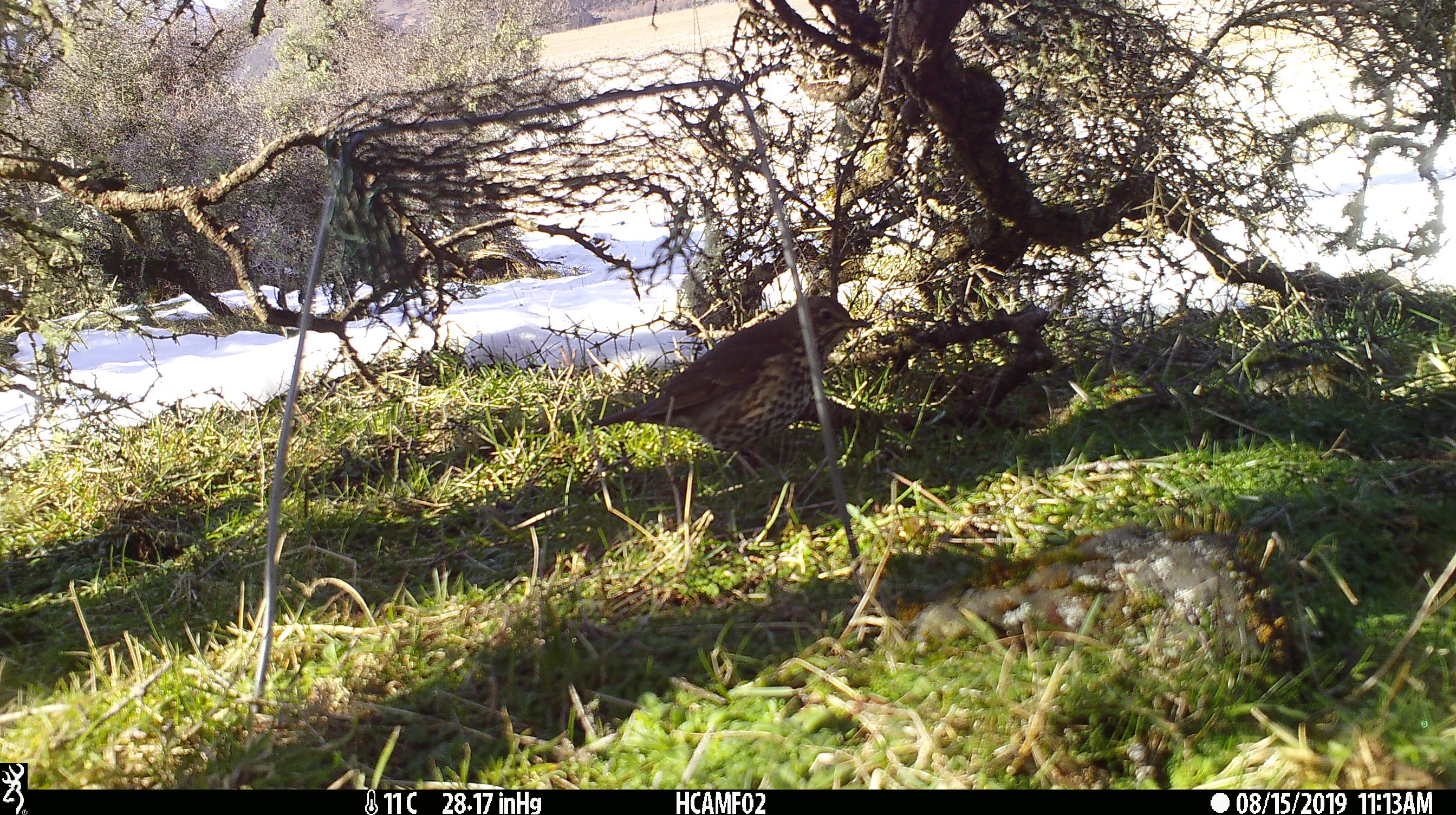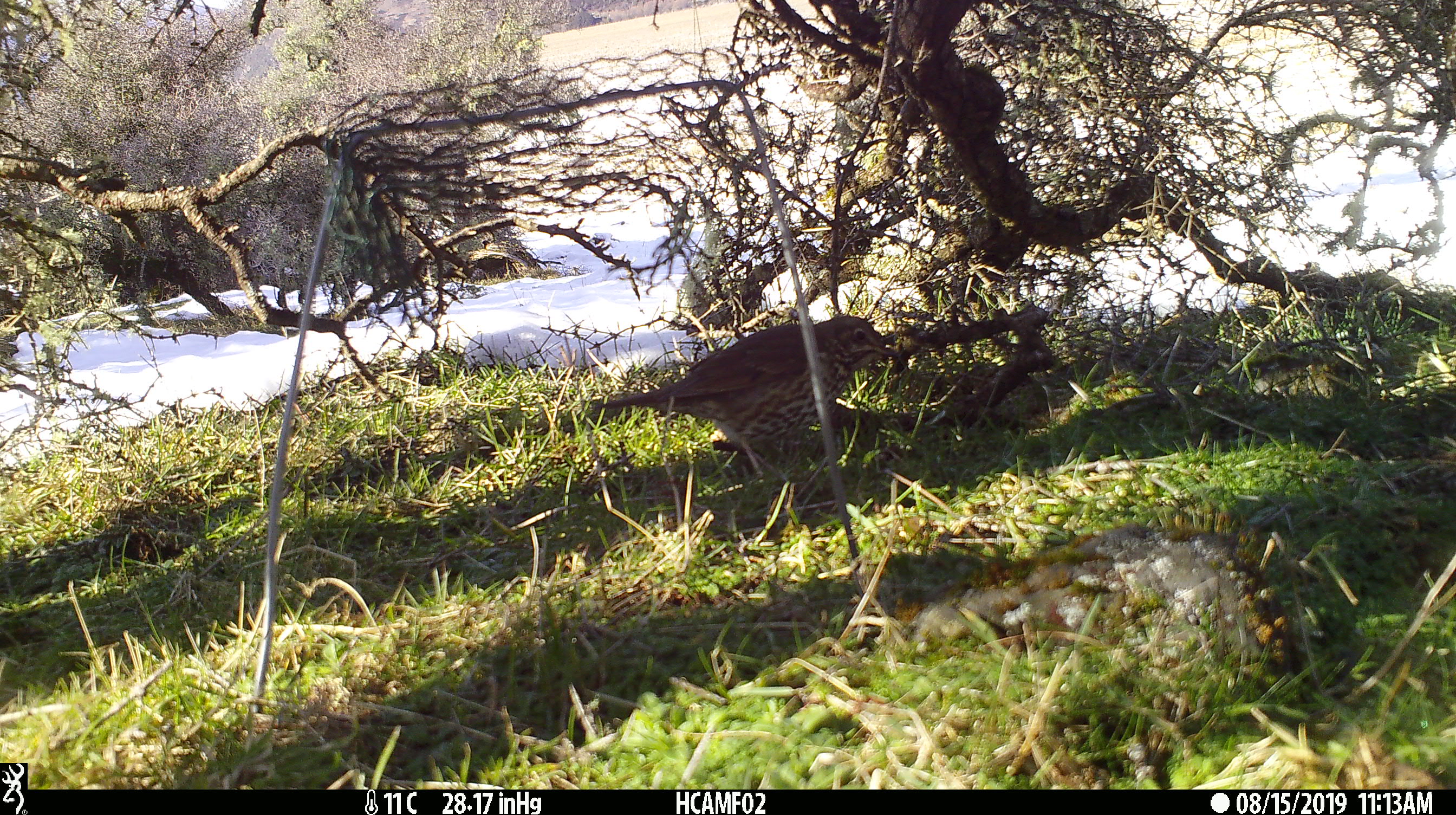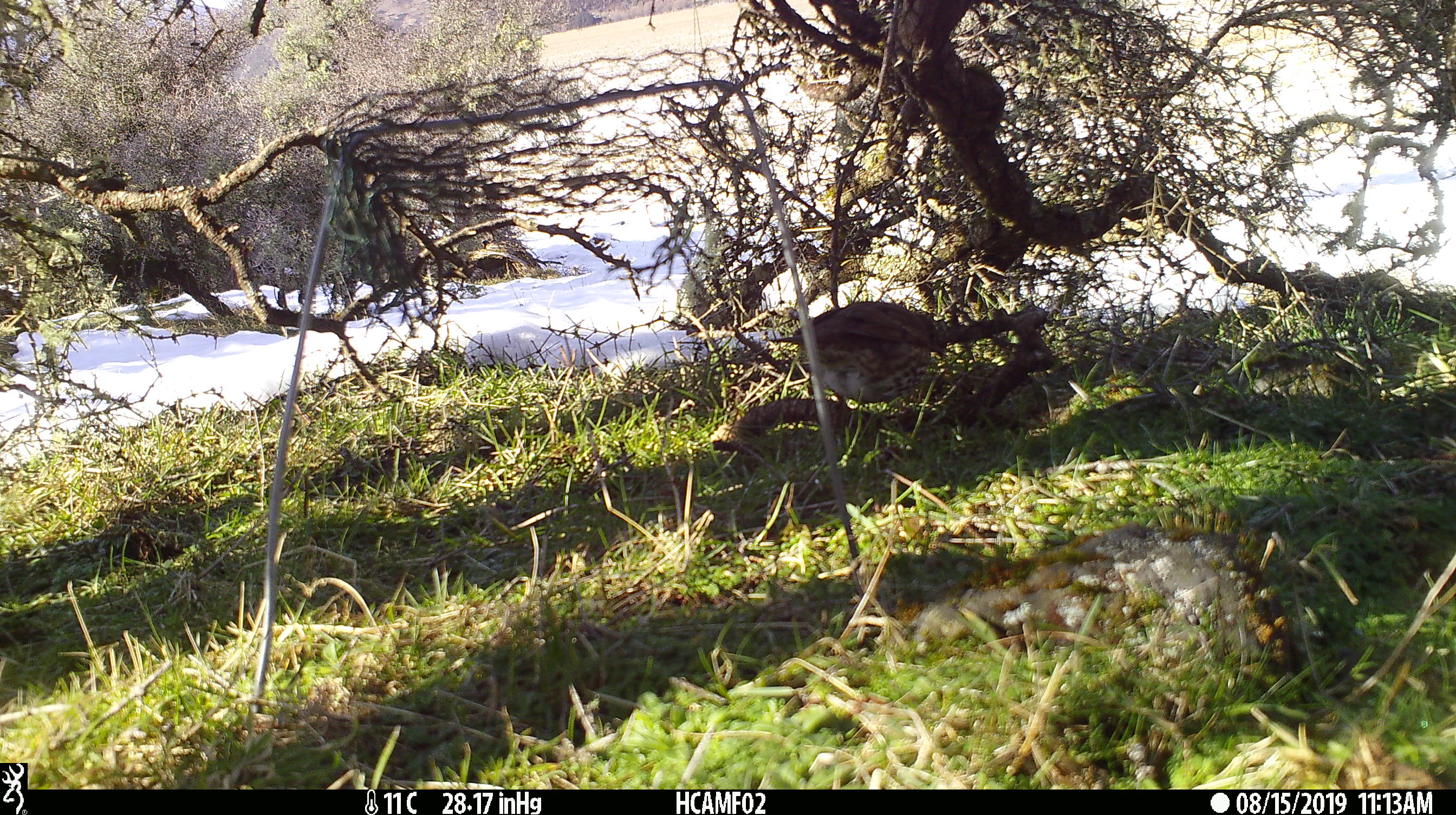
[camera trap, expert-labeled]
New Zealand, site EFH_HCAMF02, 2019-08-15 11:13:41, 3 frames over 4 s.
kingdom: Animalia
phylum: Chordata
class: Aves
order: Passeriformes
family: Turdidae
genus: Turdus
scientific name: Turdus philomelos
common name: song thrush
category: thrush